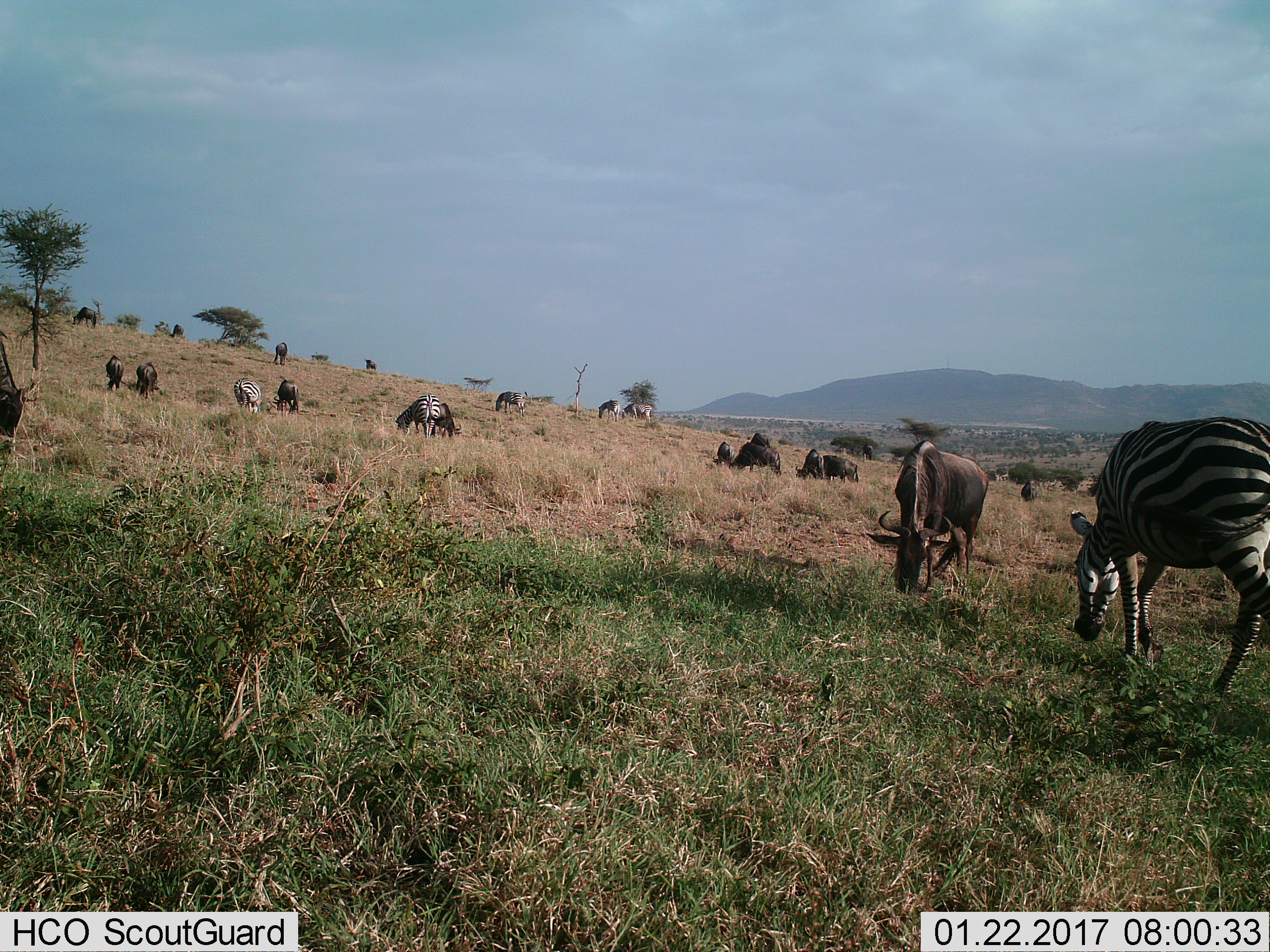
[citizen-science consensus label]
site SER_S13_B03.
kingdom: Animalia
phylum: Chordata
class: Mammalia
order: Artiodactyla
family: Bovidae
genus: Connochaetes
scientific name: Connochaetes taurinus taurinus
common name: blue wildebeest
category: wildebeestblue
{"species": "wildebeestblue (blue wildebeest) (Connochaetes taurinus taurinus)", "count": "11-50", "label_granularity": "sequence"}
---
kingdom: Animalia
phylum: Chordata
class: Mammalia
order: Perissodactyla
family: Equidae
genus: Equus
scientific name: Equus quagga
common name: plains zebra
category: zebraplains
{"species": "zebraplains (plains zebra) (Equus quagga)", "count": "6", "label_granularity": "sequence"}